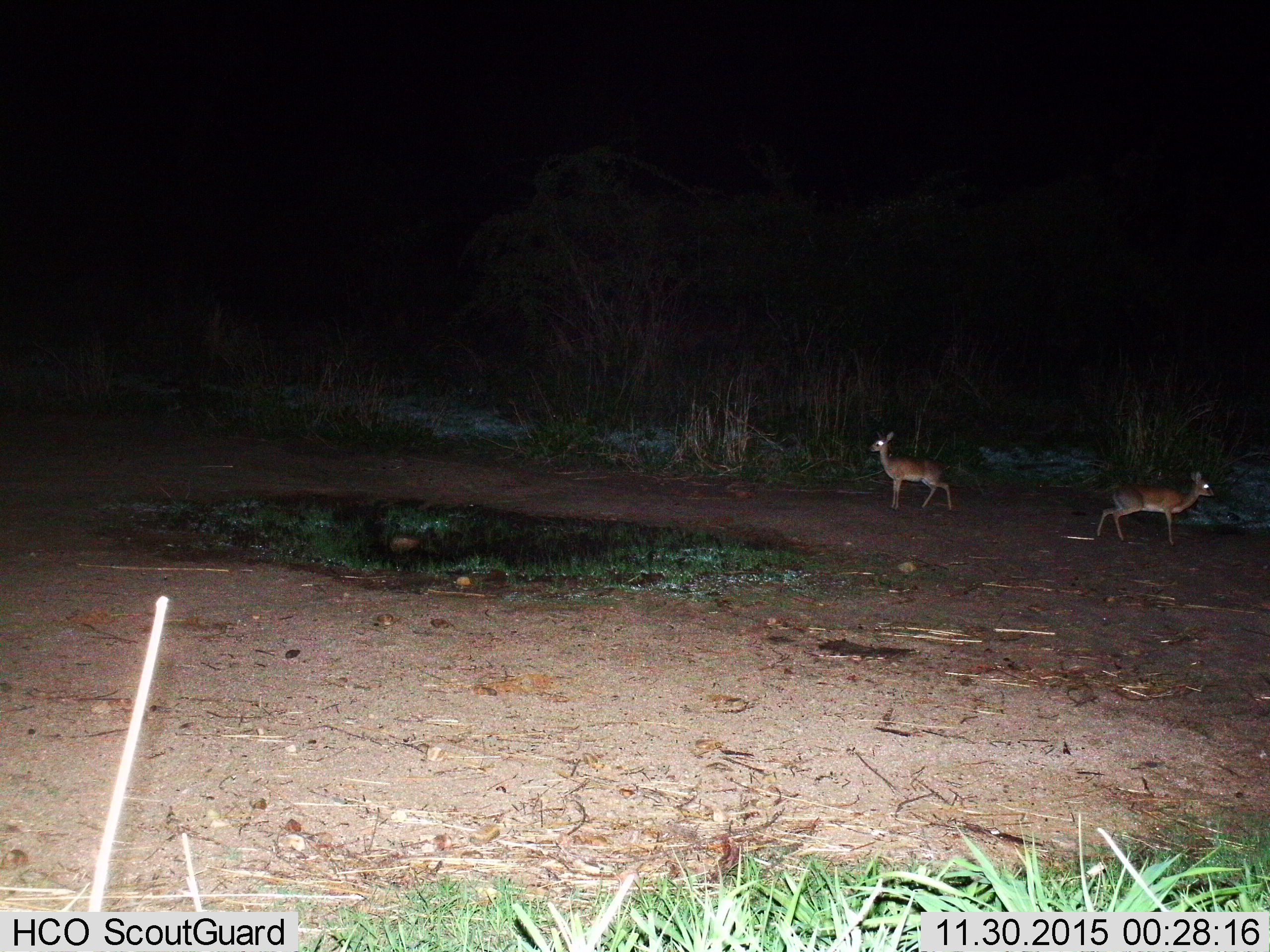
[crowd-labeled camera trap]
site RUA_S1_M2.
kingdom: Animalia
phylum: Chordata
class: Mammalia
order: Artiodactyla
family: Bovidae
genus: Madoqua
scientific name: Madoqua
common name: dik-dik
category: dikdik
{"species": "dikdik (dik-dik) (Madoqua)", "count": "2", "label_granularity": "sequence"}